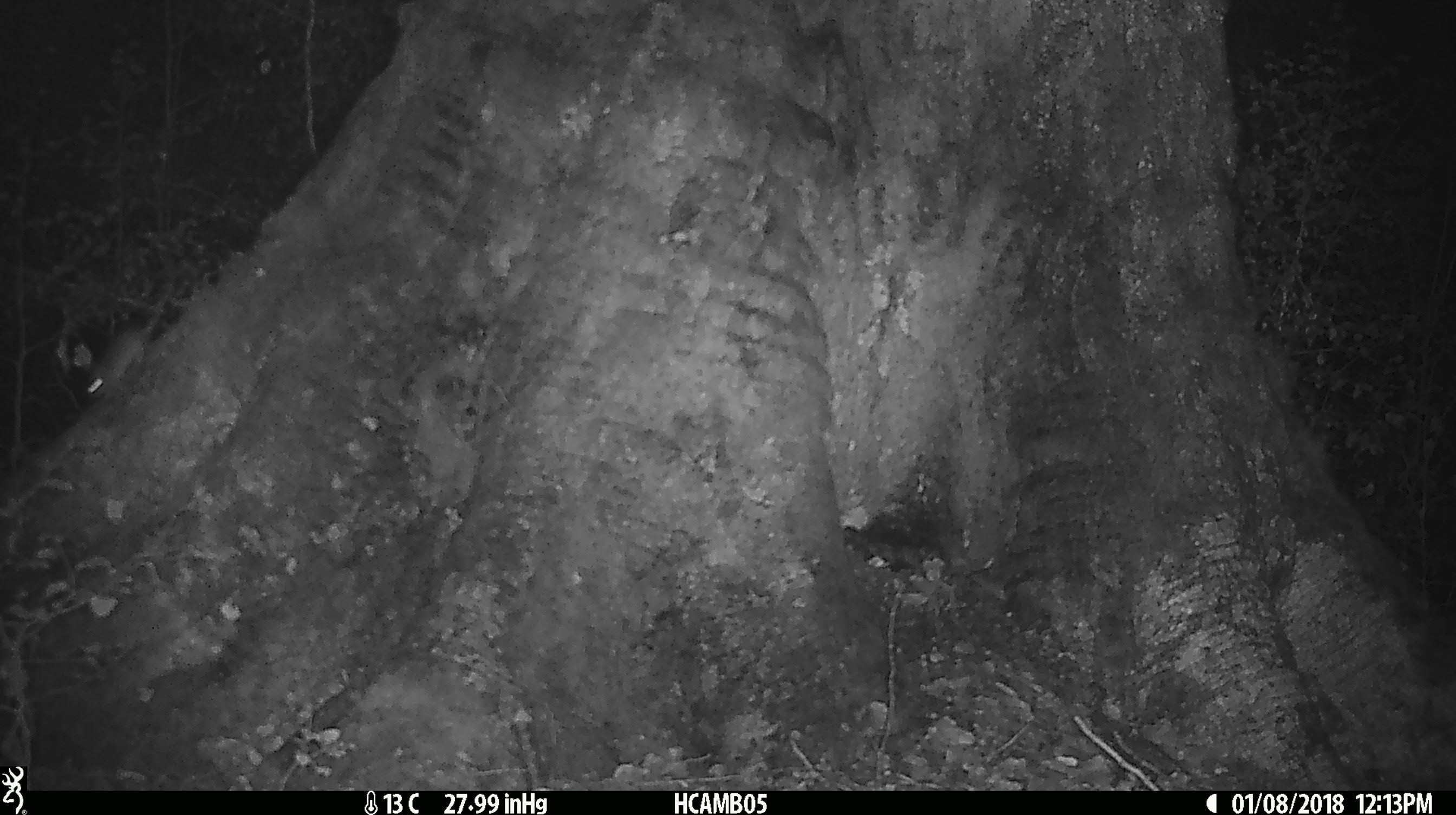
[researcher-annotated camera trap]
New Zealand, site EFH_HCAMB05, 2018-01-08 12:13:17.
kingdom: Animalia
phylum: Chordata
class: Mammalia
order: Rodentia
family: Muridae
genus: Mus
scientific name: Mus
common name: mouse